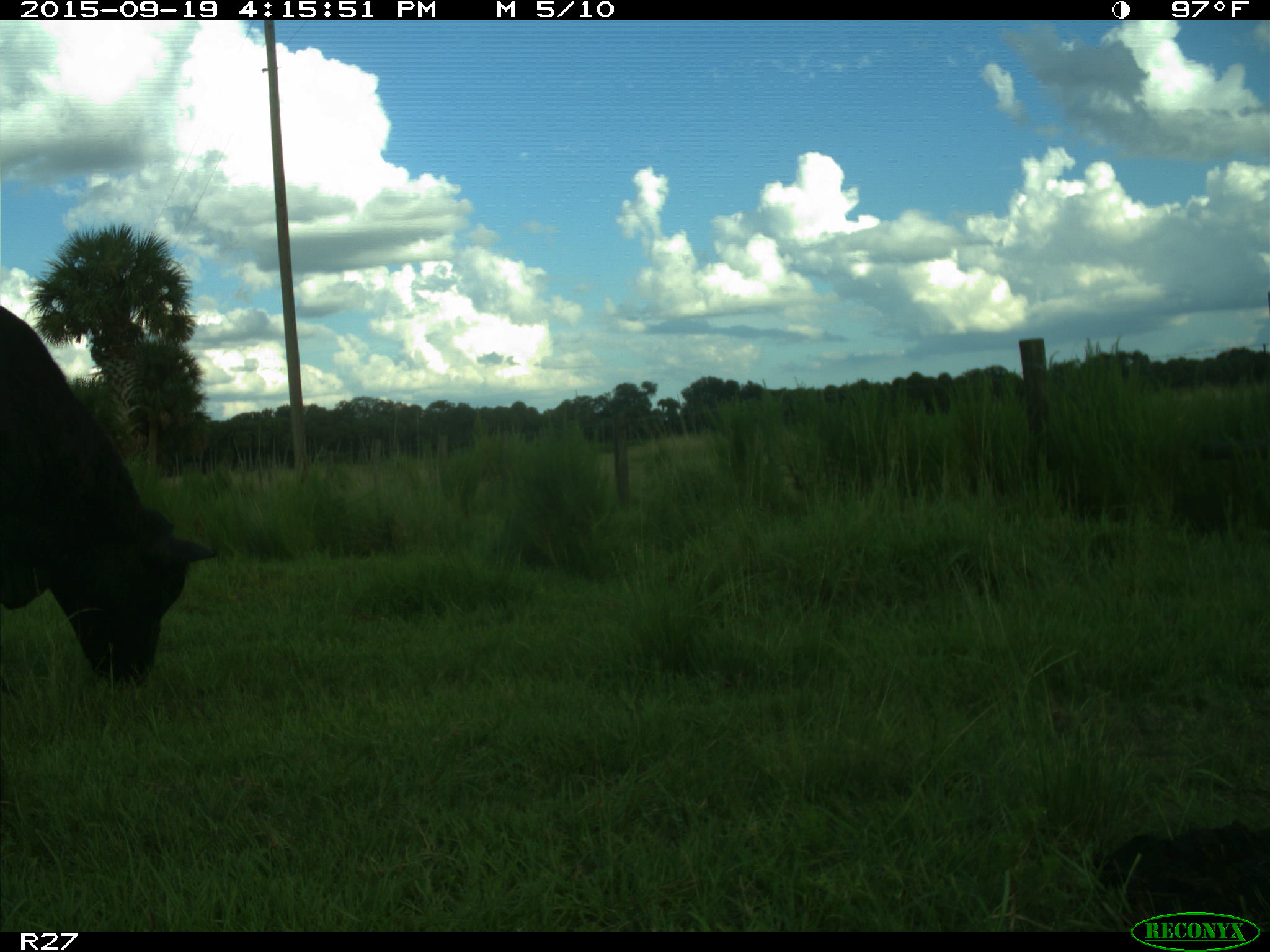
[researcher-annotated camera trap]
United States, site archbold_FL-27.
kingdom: Animalia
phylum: Chordata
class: Mammalia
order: Artiodactyla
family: Bovidae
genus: Bos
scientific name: Bos taurus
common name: domestic cow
Bos taurus (domestic cow).